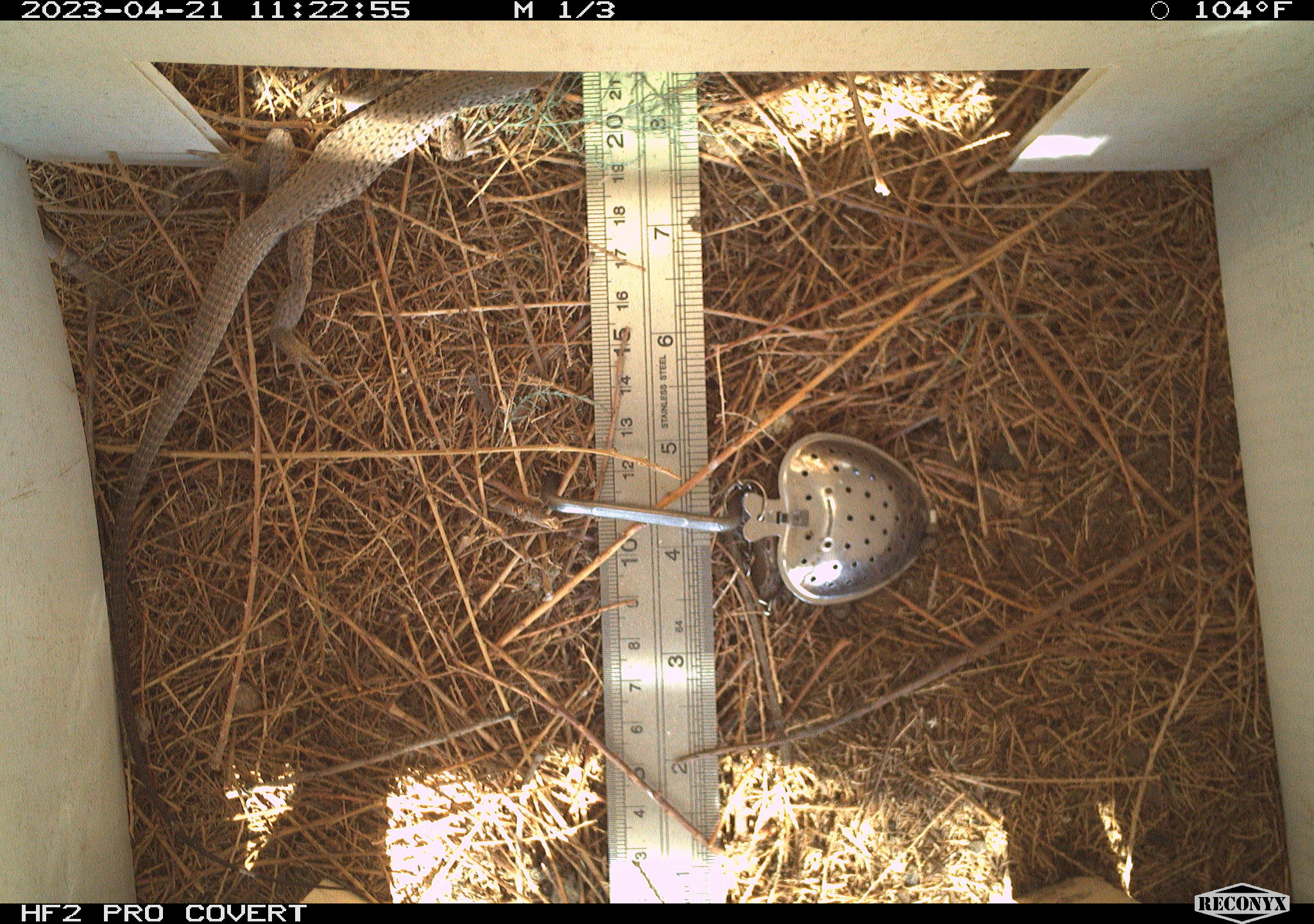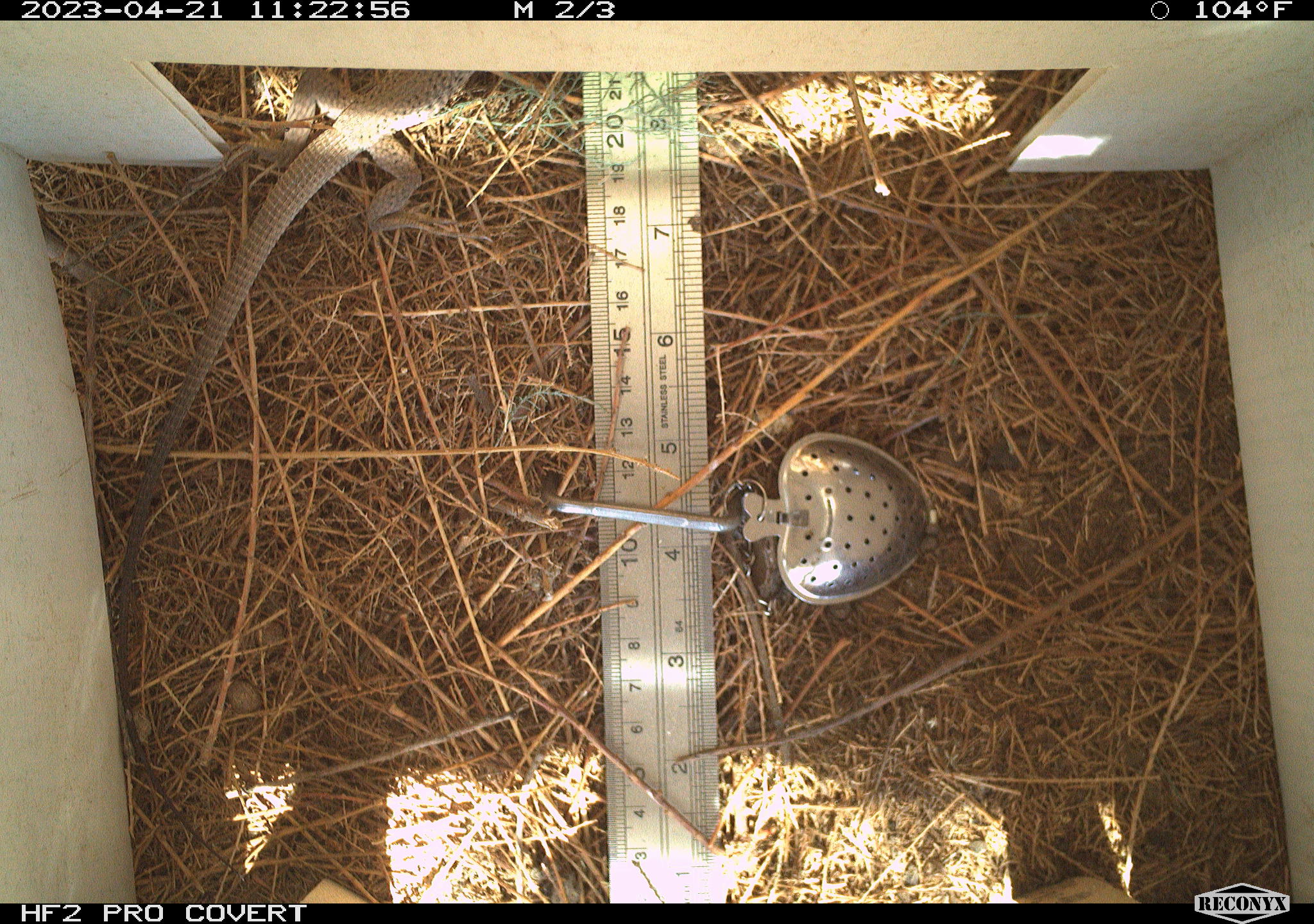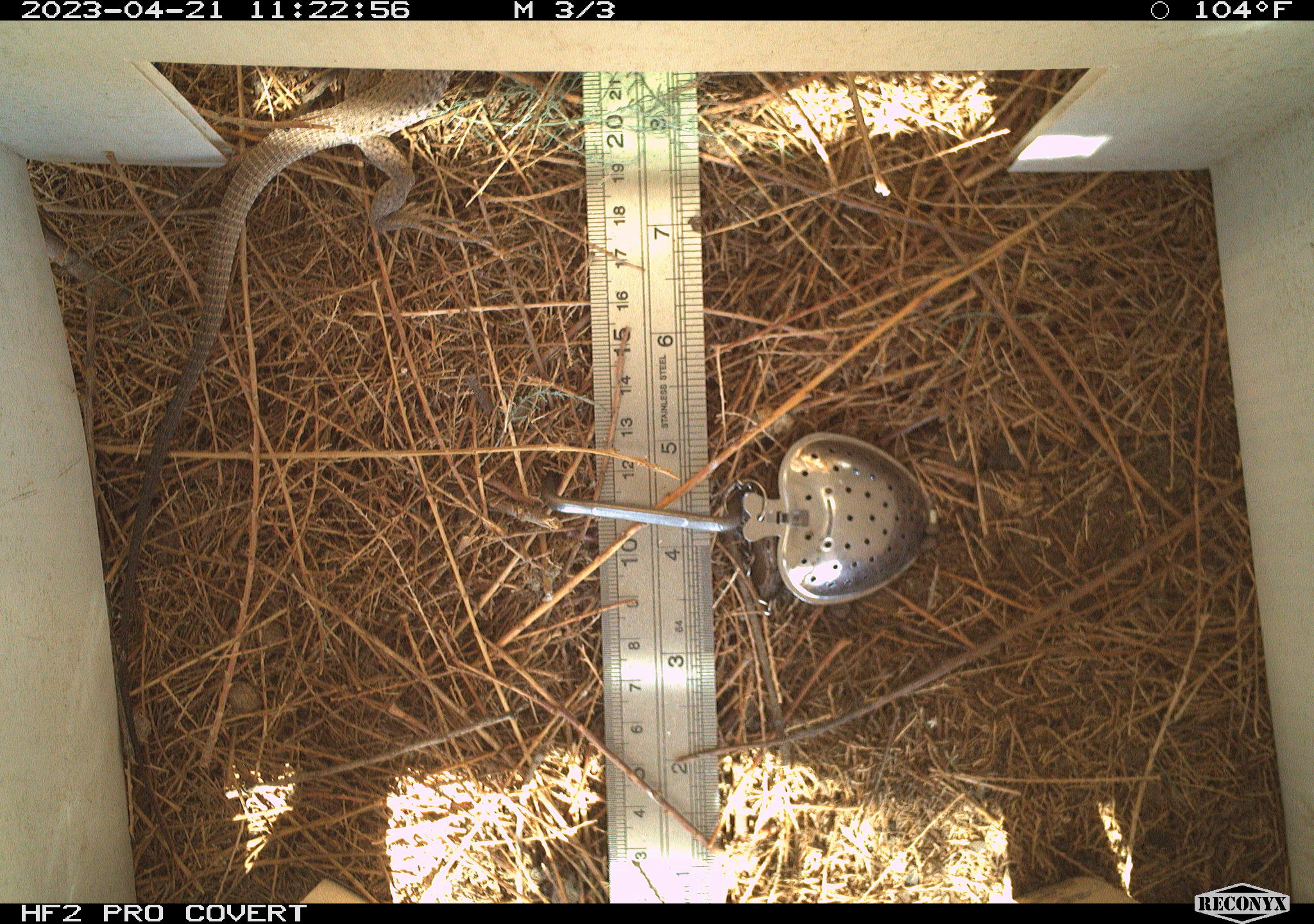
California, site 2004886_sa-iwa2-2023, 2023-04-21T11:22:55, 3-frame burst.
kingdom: Animalia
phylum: Chordata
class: Reptilia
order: Squamata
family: Teiidae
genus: Aspidoscelis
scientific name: Aspidoscelis tigris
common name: western whiptail